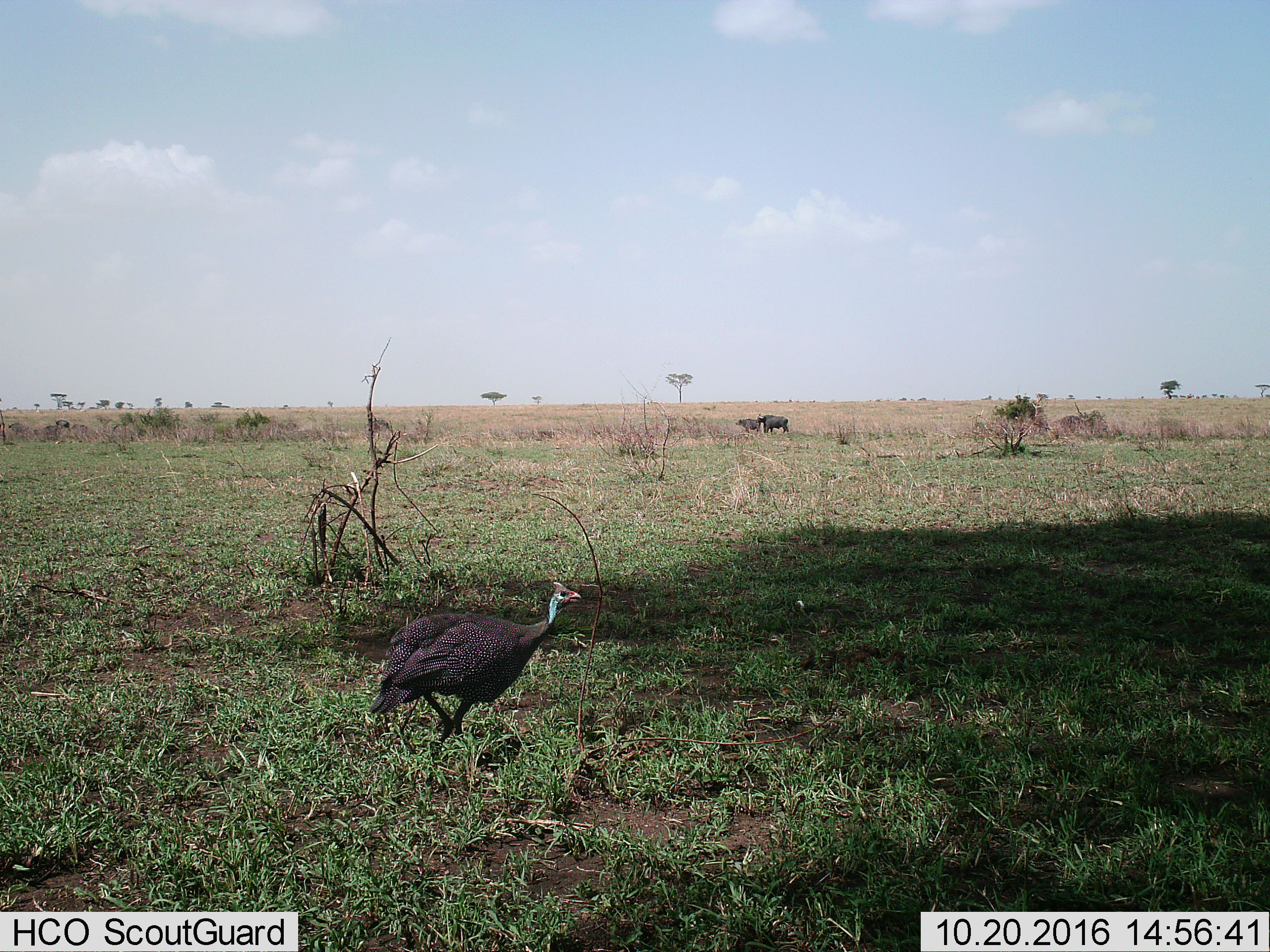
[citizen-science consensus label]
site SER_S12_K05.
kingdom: Animalia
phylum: Chordata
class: Mammalia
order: Artiodactyla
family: Bovidae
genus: Syncerus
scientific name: Syncerus caffer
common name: african buffalo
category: buffalo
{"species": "buffalo (african buffalo) (Syncerus caffer)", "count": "2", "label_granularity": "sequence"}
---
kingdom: Animalia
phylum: Chordata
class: Aves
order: Galliformes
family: Numididae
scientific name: Numididae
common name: guineafowl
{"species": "guineafowl (Numididae)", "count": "1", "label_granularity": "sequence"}